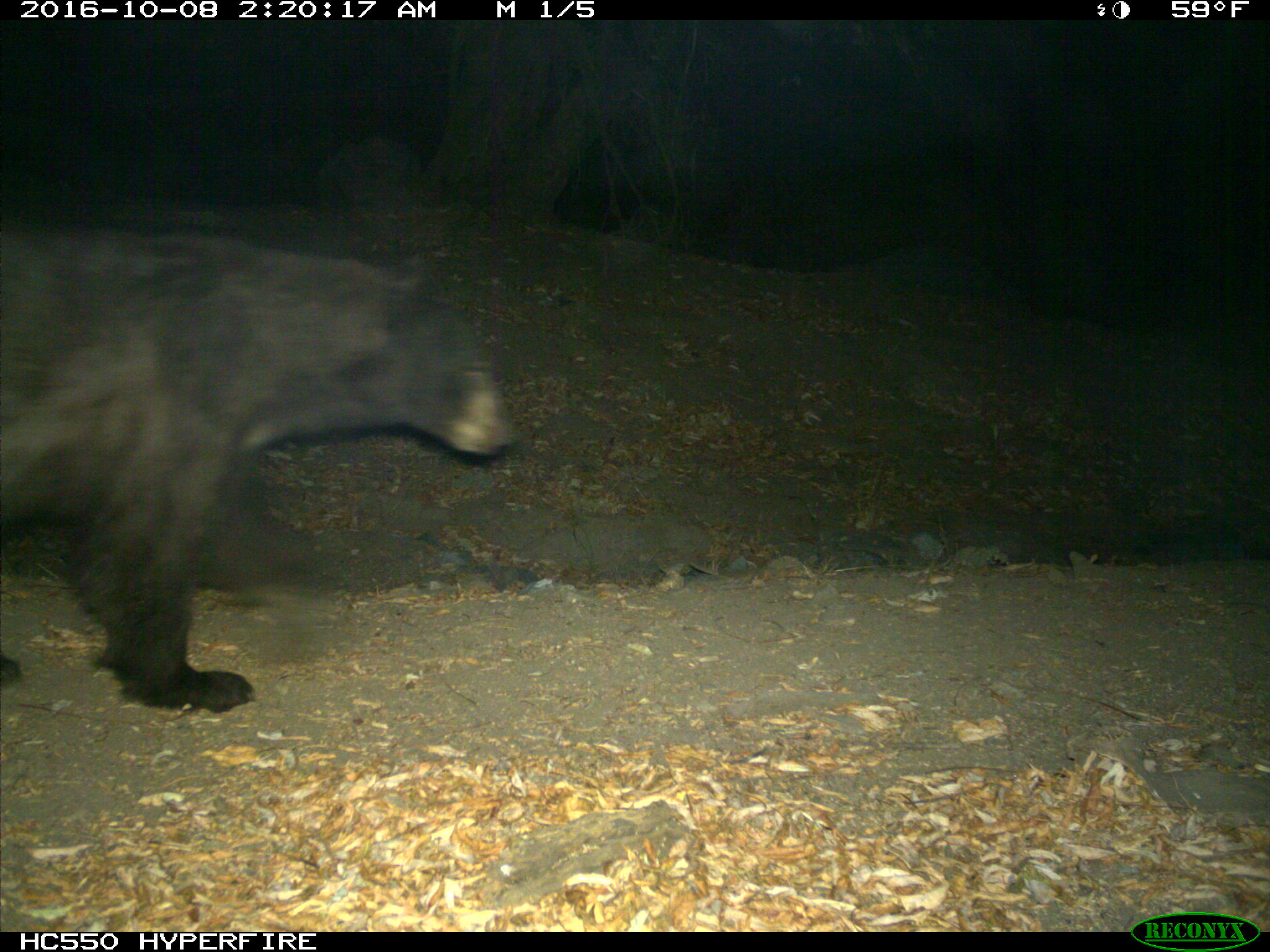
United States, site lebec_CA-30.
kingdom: Animalia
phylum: Chordata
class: Mammalia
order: Carnivora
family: Ursidae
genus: Ursus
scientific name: Ursus americanus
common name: american black bear